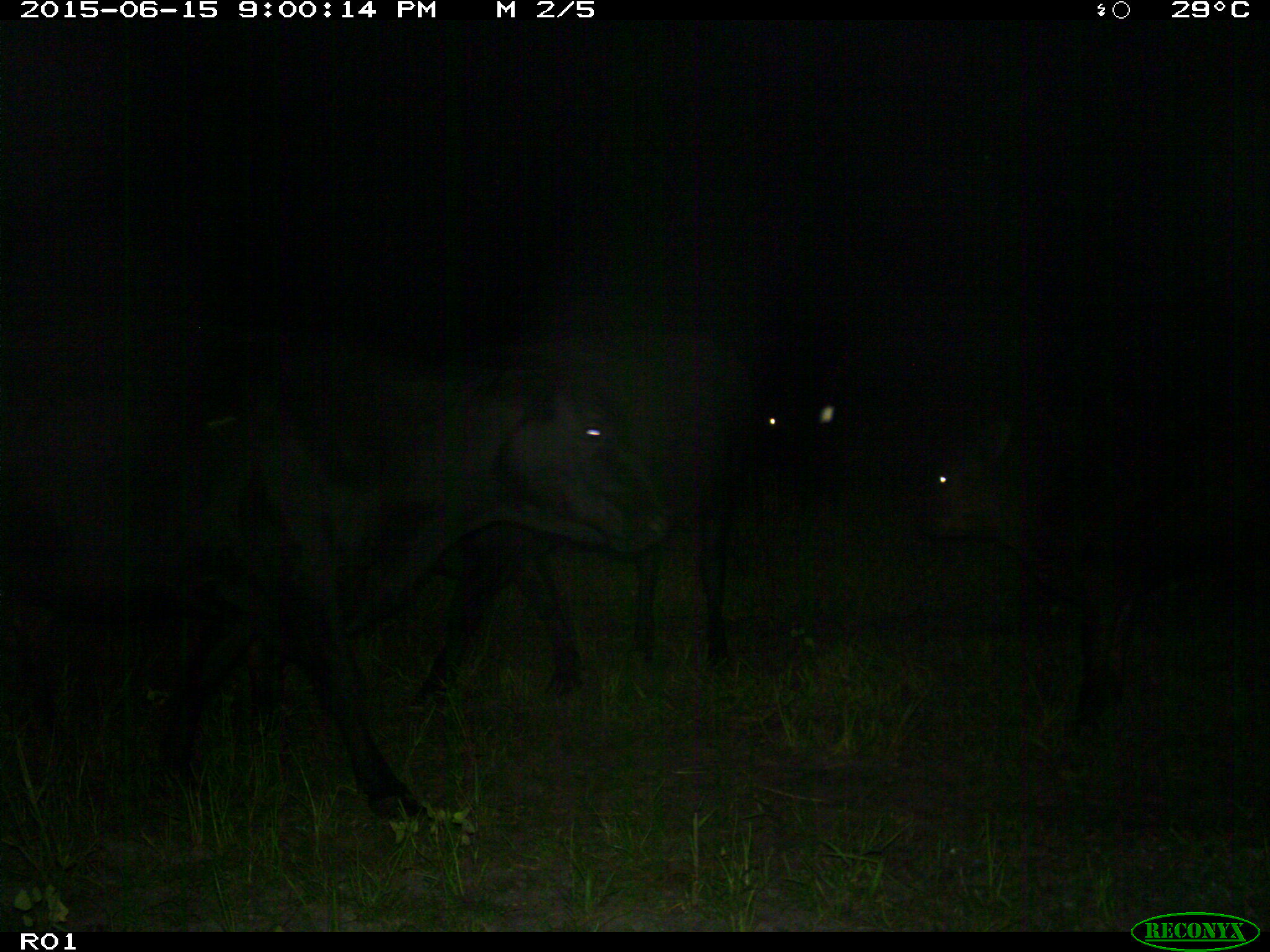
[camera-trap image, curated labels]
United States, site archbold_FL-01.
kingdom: Animalia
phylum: Chordata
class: Mammalia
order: Artiodactyla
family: Bovidae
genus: Bos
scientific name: Bos taurus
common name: domestic cow